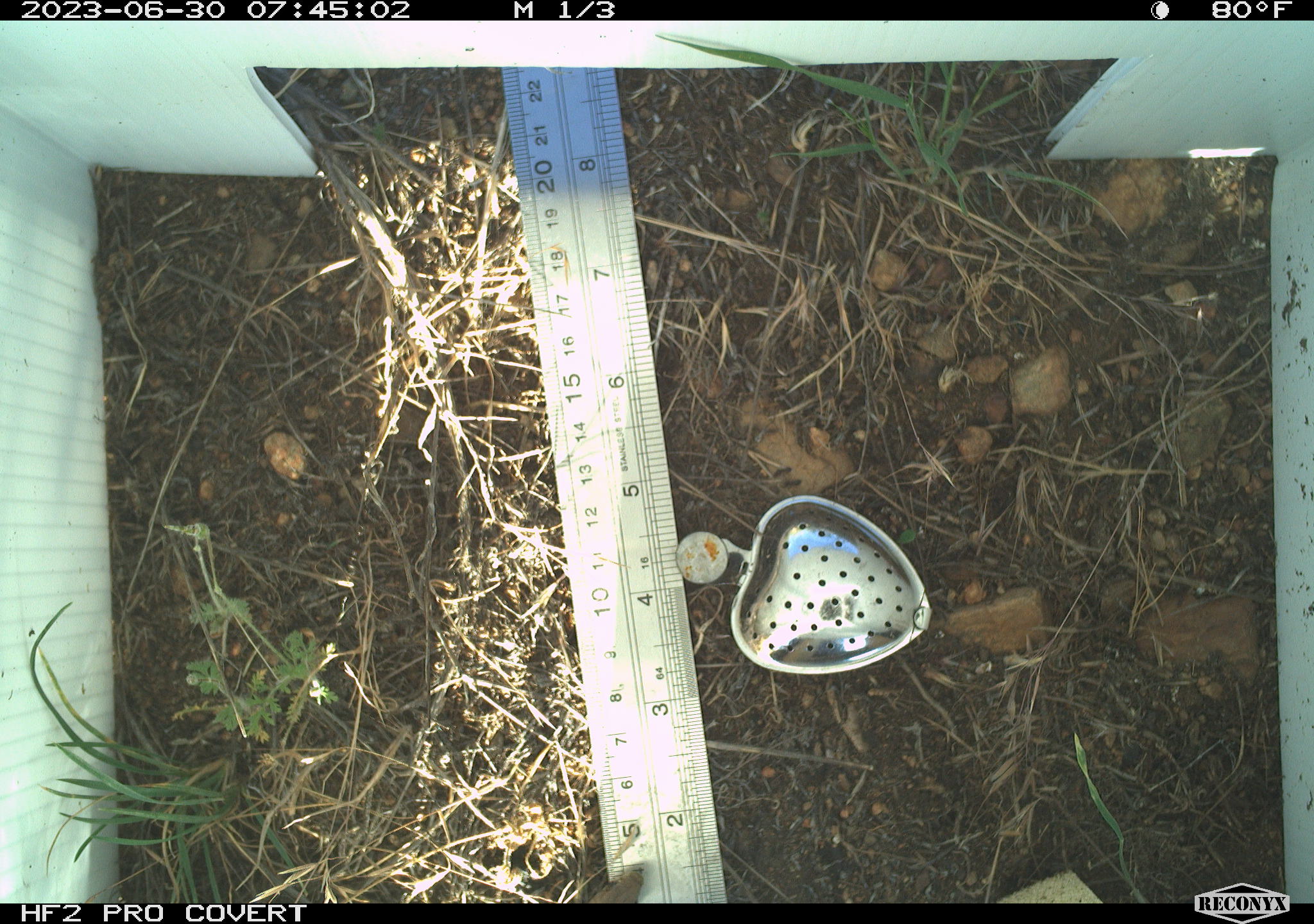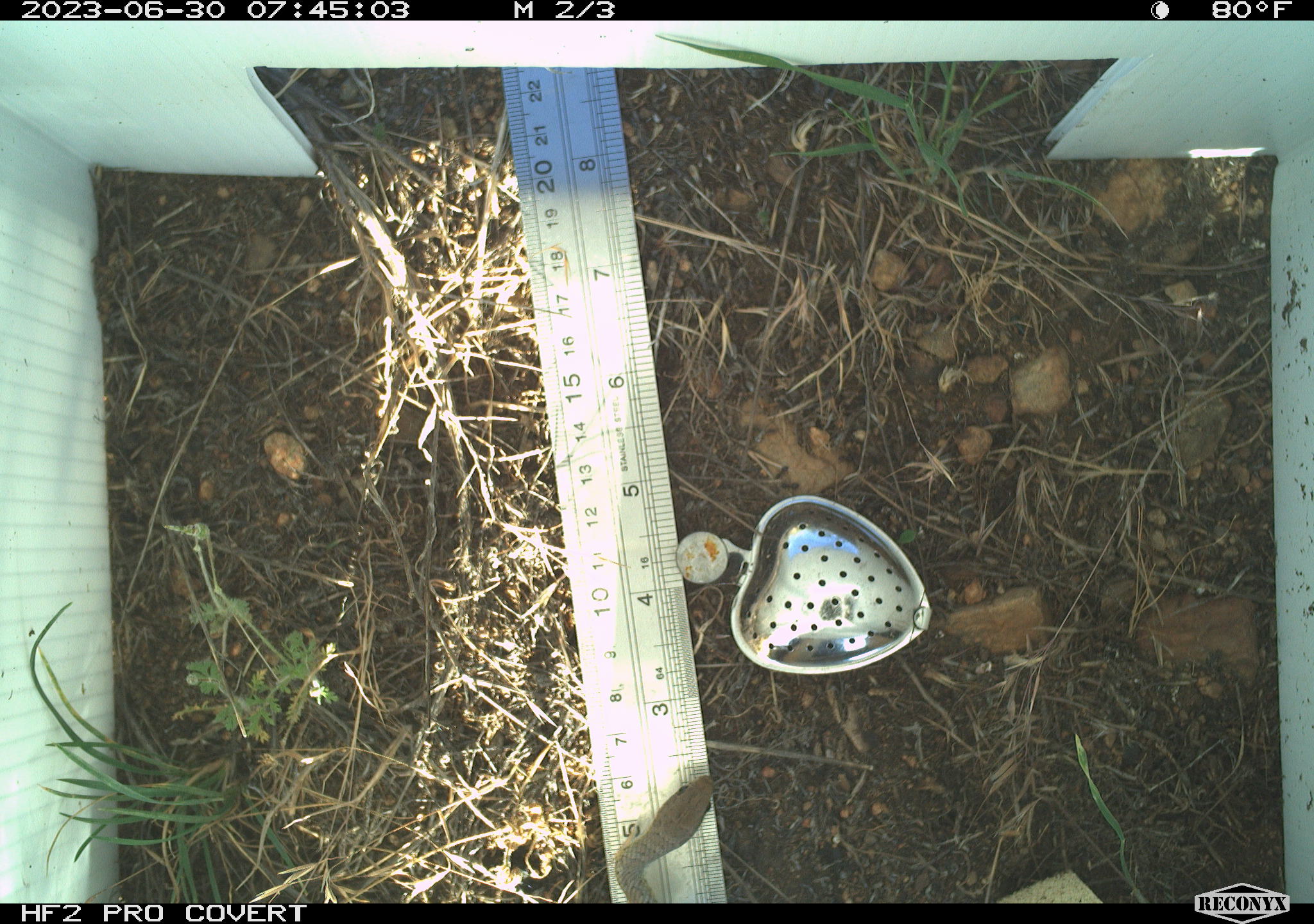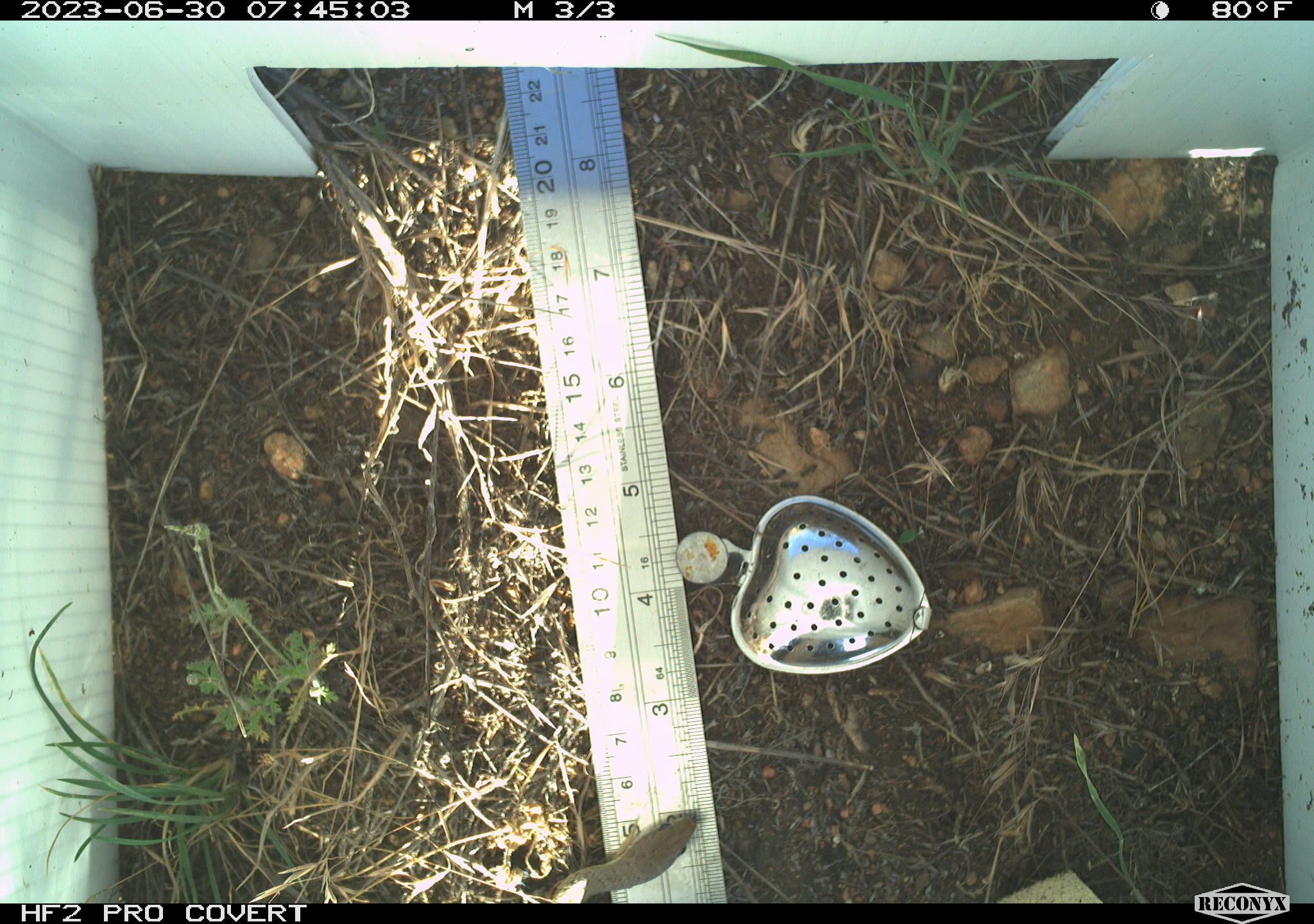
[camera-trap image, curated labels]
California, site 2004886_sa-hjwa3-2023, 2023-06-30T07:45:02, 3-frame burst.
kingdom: Animalia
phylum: Chordata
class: Reptilia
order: Squamata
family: Colubridae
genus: Coluber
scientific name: Coluber constrictor mormon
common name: western yellow-bellied racer